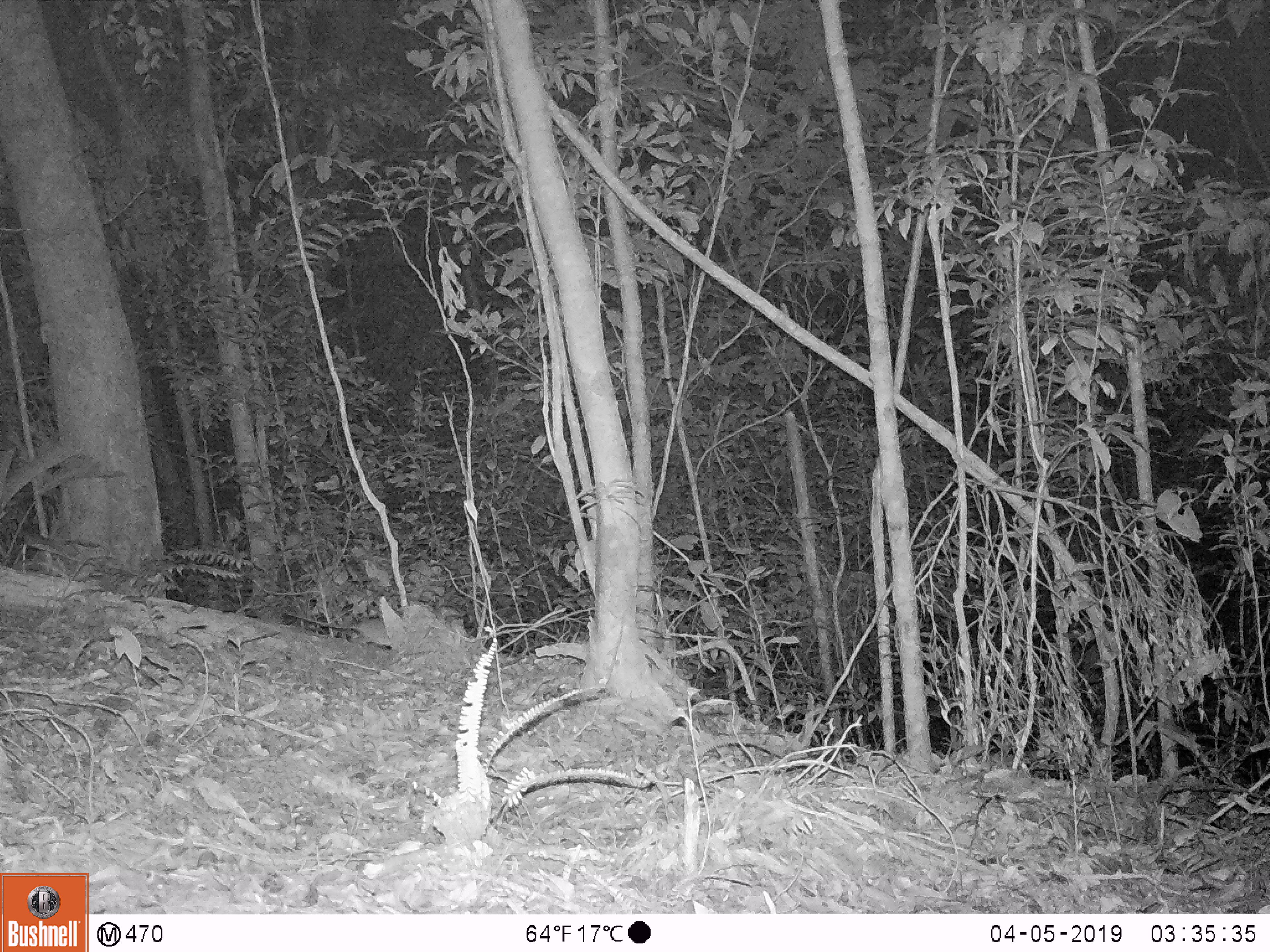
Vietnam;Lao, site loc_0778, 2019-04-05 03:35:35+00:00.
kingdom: Animalia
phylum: Chordata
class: Mammalia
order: Rodentia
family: Muridae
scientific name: Muridae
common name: old-world mice and rats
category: unidentified murid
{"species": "unidentified murid (old-world mice and rats) (Muridae)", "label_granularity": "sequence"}